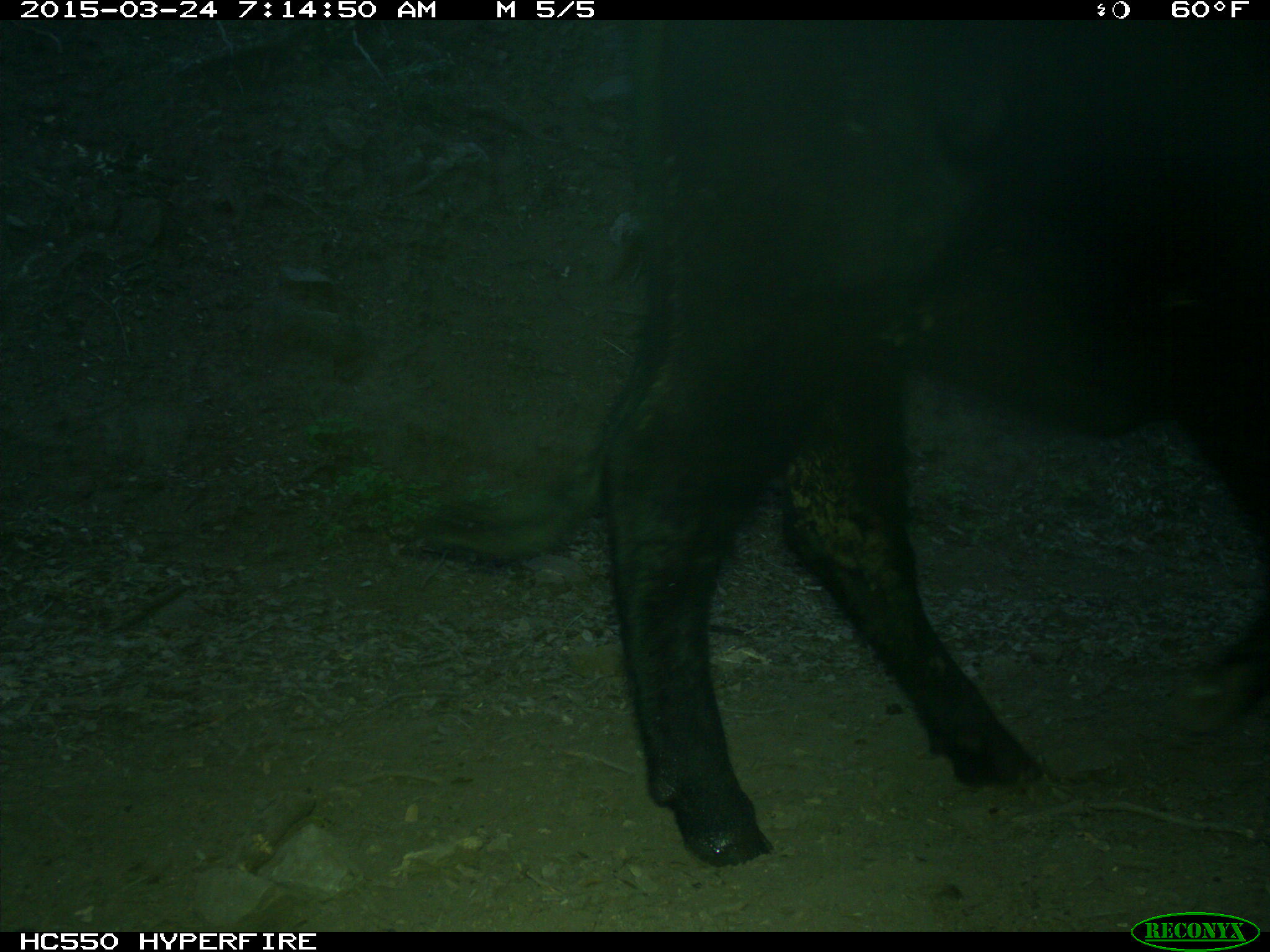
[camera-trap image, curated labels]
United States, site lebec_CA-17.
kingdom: Animalia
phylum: Chordata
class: Mammalia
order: Artiodactyla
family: Bovidae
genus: Bos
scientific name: Bos taurus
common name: domestic cow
Bos taurus (domestic cow).